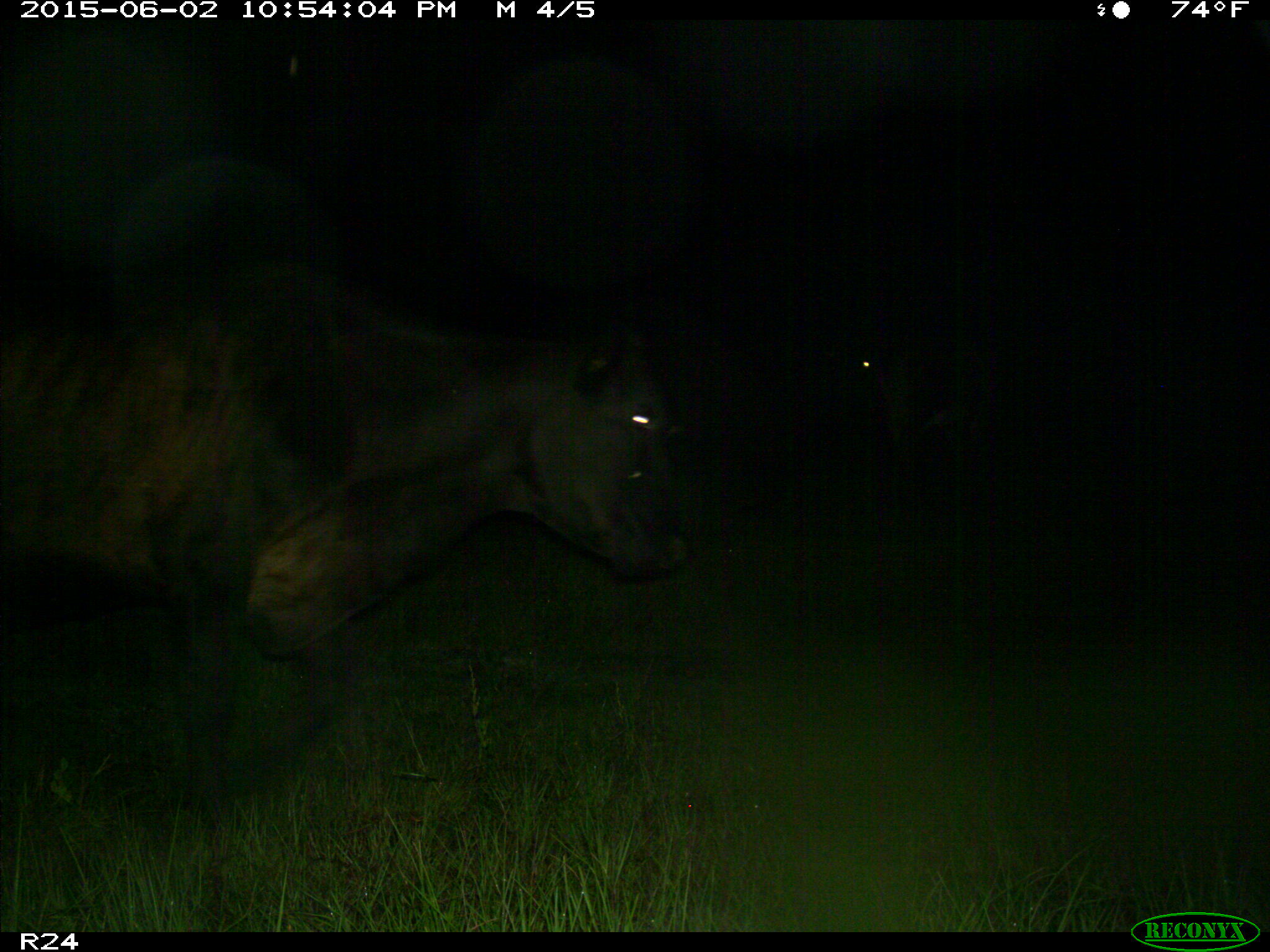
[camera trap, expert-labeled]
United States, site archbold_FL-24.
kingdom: Animalia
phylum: Chordata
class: Mammalia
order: Artiodactyla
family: Bovidae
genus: Bos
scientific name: Bos taurus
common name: domestic cow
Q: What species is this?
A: Bos taurus (domestic cow).